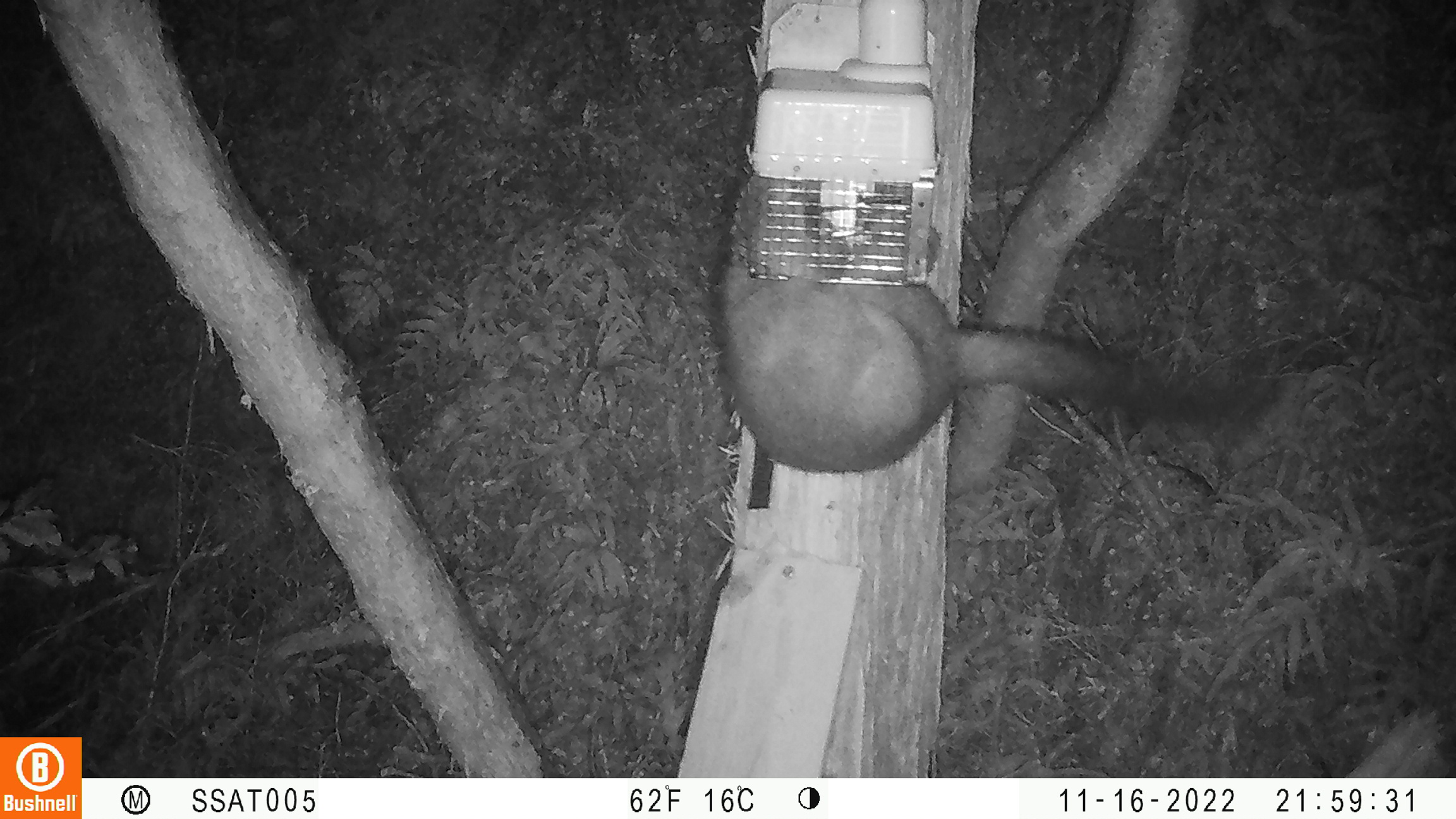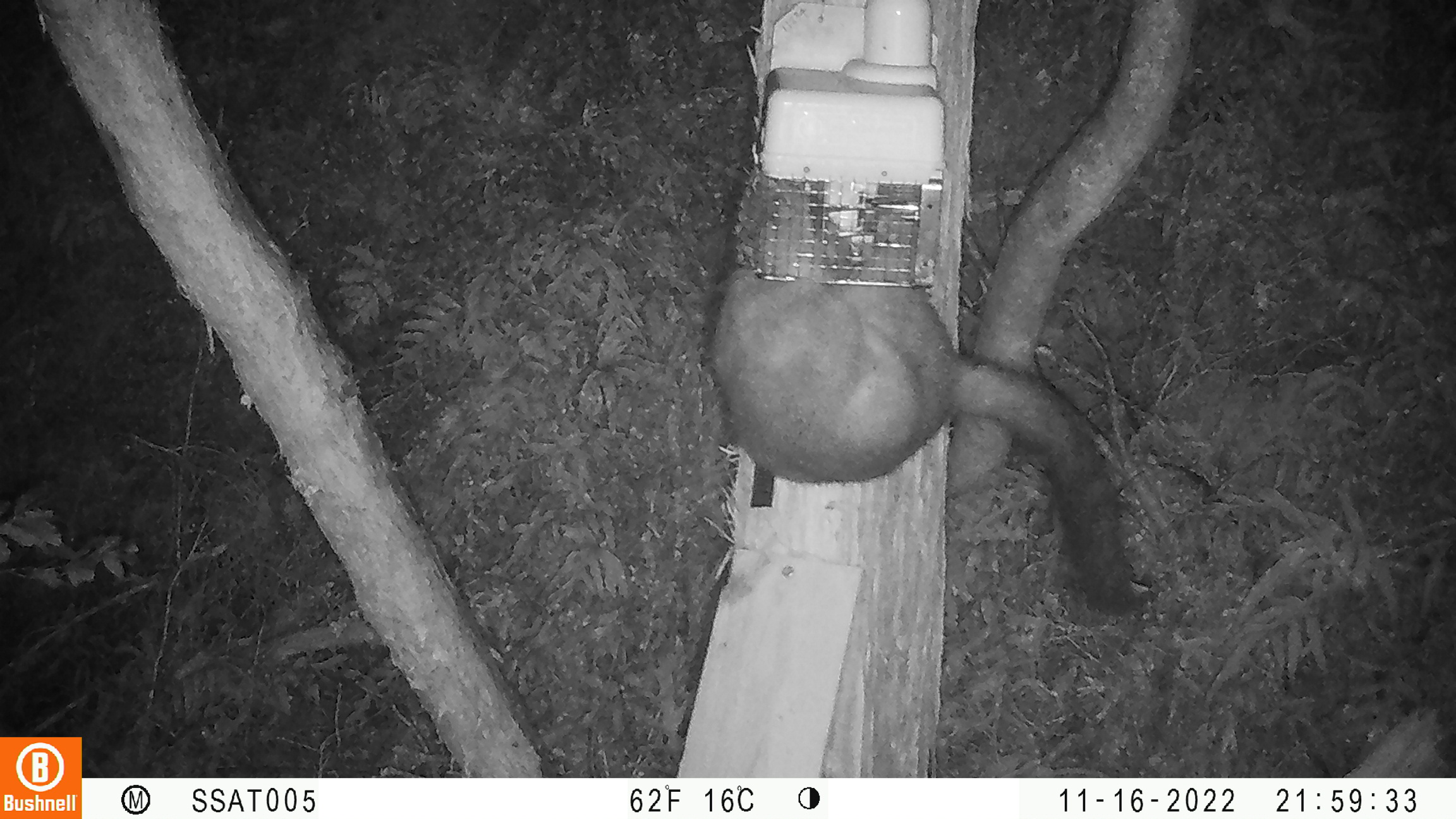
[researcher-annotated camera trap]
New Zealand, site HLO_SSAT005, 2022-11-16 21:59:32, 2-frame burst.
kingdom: Animalia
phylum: Chordata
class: Mammalia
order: Diprotodontia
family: Phalangeridae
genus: Trichosurus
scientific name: Trichosurus vulpecula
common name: common brushtail possum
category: possum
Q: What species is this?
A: Possum (common brushtail possum) (Trichosurus vulpecula).